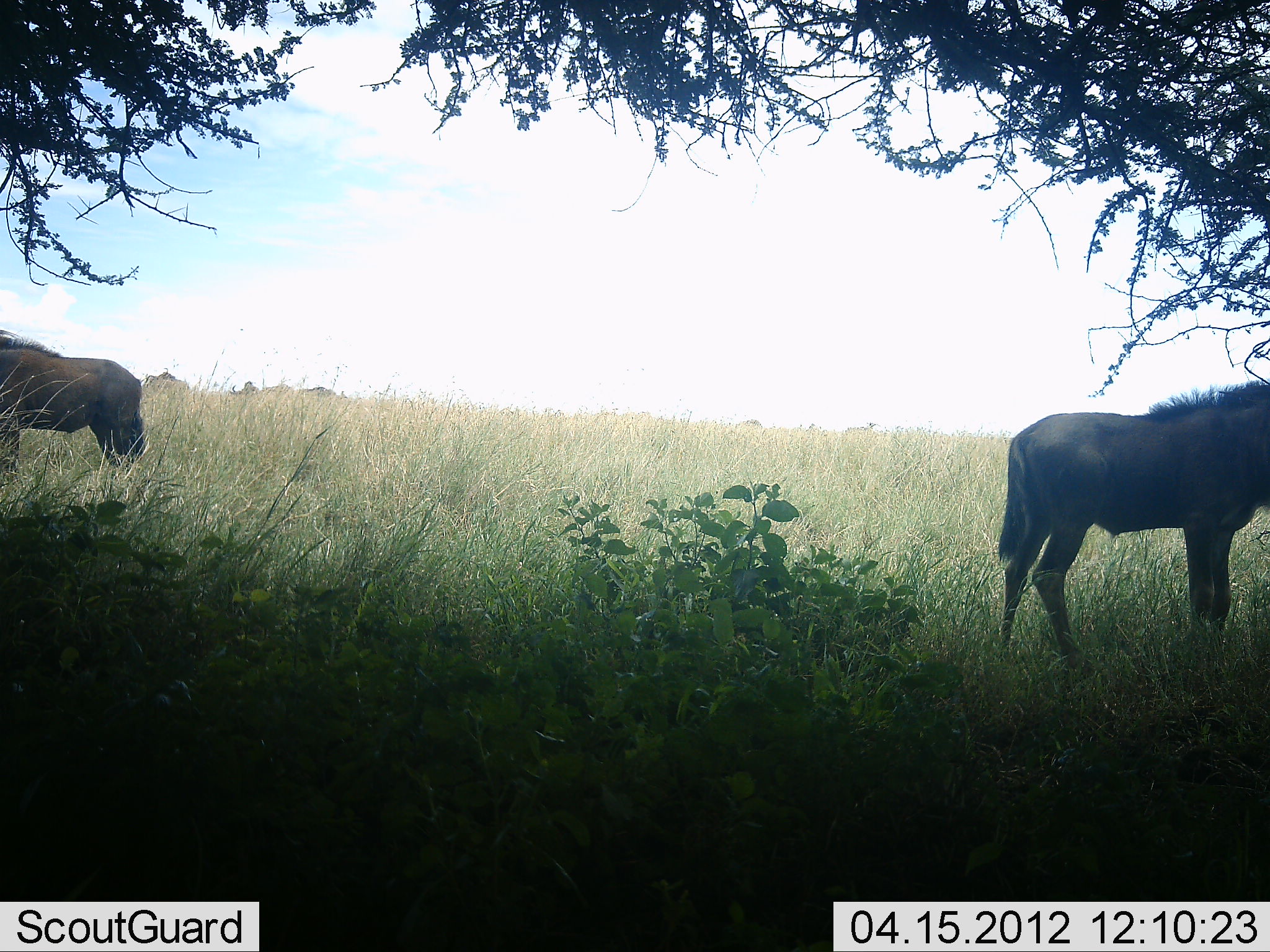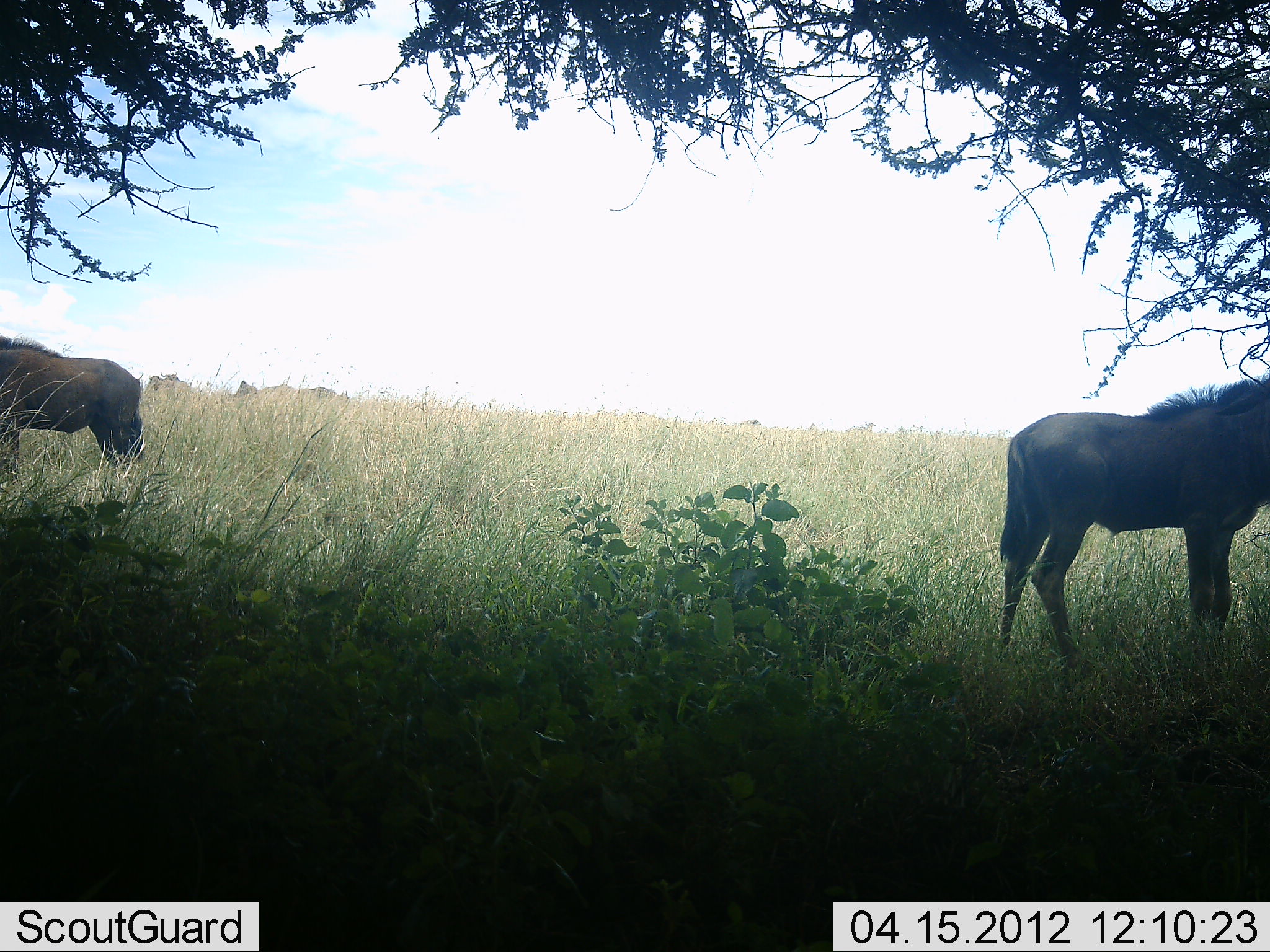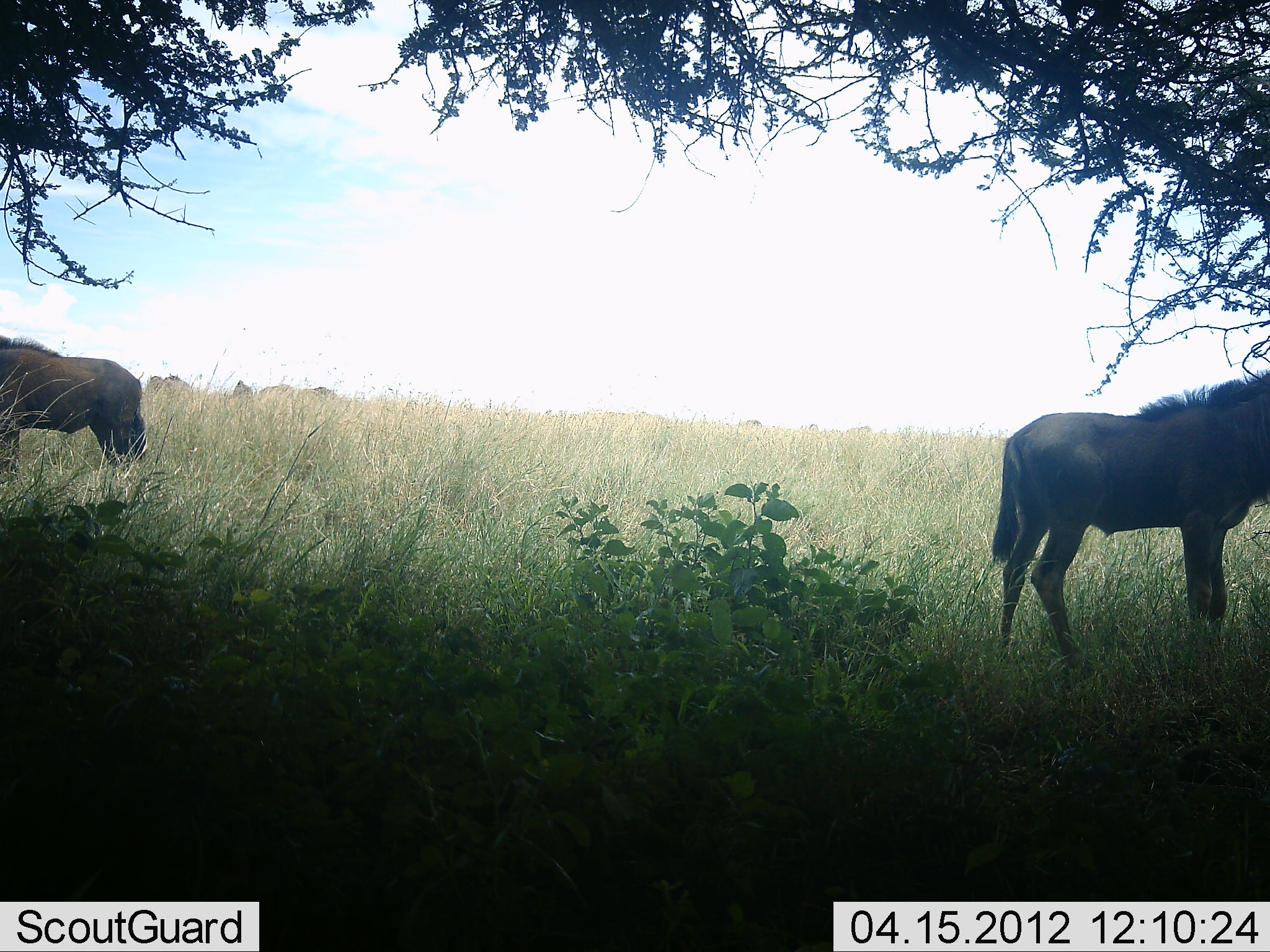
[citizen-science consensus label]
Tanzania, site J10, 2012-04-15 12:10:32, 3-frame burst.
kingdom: Animalia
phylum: Chordata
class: Mammalia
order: Artiodactyla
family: Bovidae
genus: Connochaetes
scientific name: Connochaetes taurinus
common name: blue wildebeest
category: wildebeest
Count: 5.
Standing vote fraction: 84%.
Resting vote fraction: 0%.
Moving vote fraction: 5%.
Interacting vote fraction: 0%.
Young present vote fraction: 11%.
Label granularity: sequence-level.